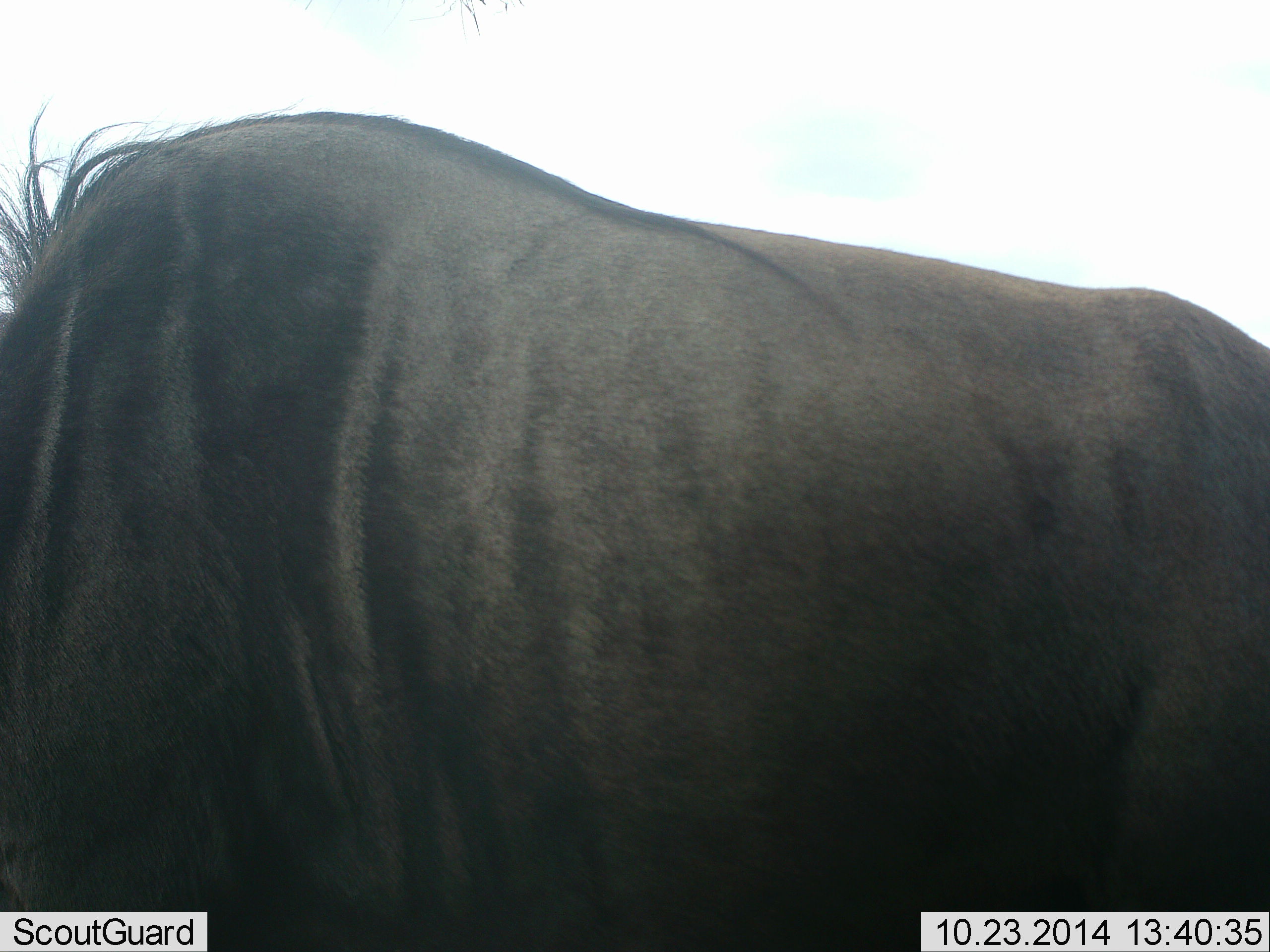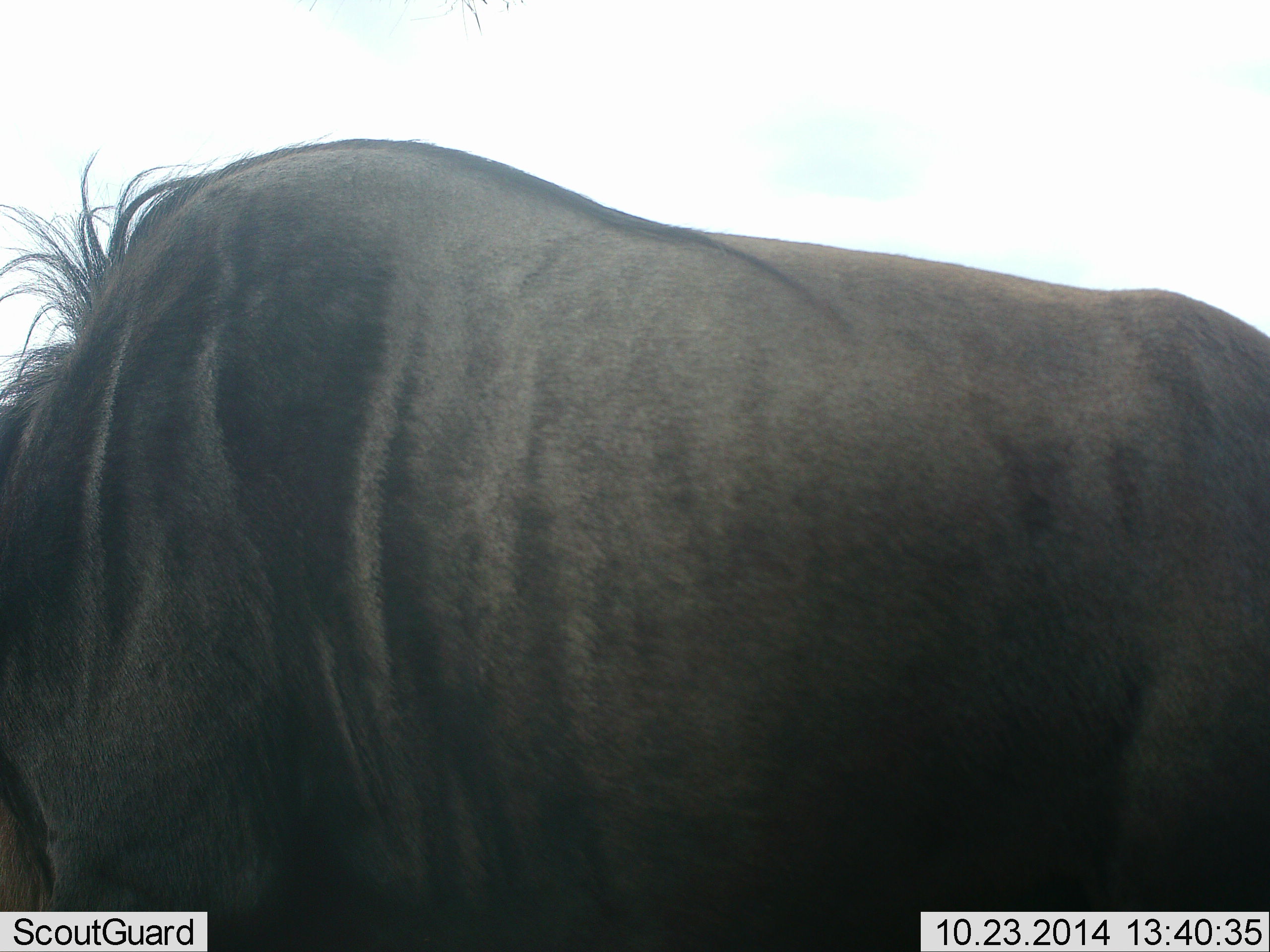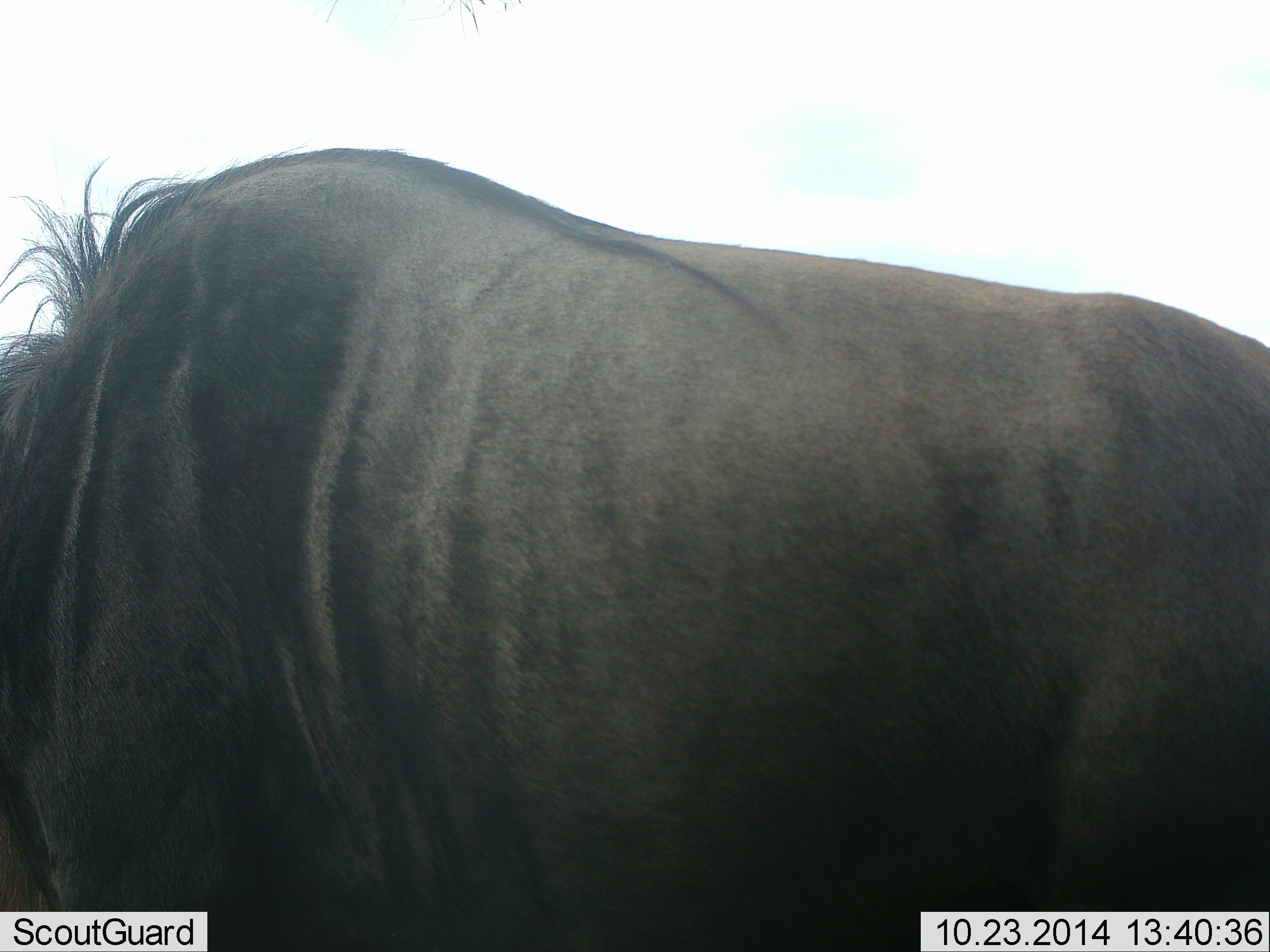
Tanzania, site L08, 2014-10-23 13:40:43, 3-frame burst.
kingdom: Animalia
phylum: Chordata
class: Mammalia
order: Artiodactyla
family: Bovidae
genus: Connochaetes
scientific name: Connochaetes taurinus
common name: blue wildebeest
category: wildebeest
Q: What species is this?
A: Wildebeest (blue wildebeest) (Connochaetes taurinus).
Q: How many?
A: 1.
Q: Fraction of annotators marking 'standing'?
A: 80%.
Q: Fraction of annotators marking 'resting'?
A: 0%.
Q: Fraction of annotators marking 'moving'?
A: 20%.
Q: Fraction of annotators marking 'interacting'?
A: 0%.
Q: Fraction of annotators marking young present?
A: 0%.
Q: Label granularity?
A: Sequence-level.